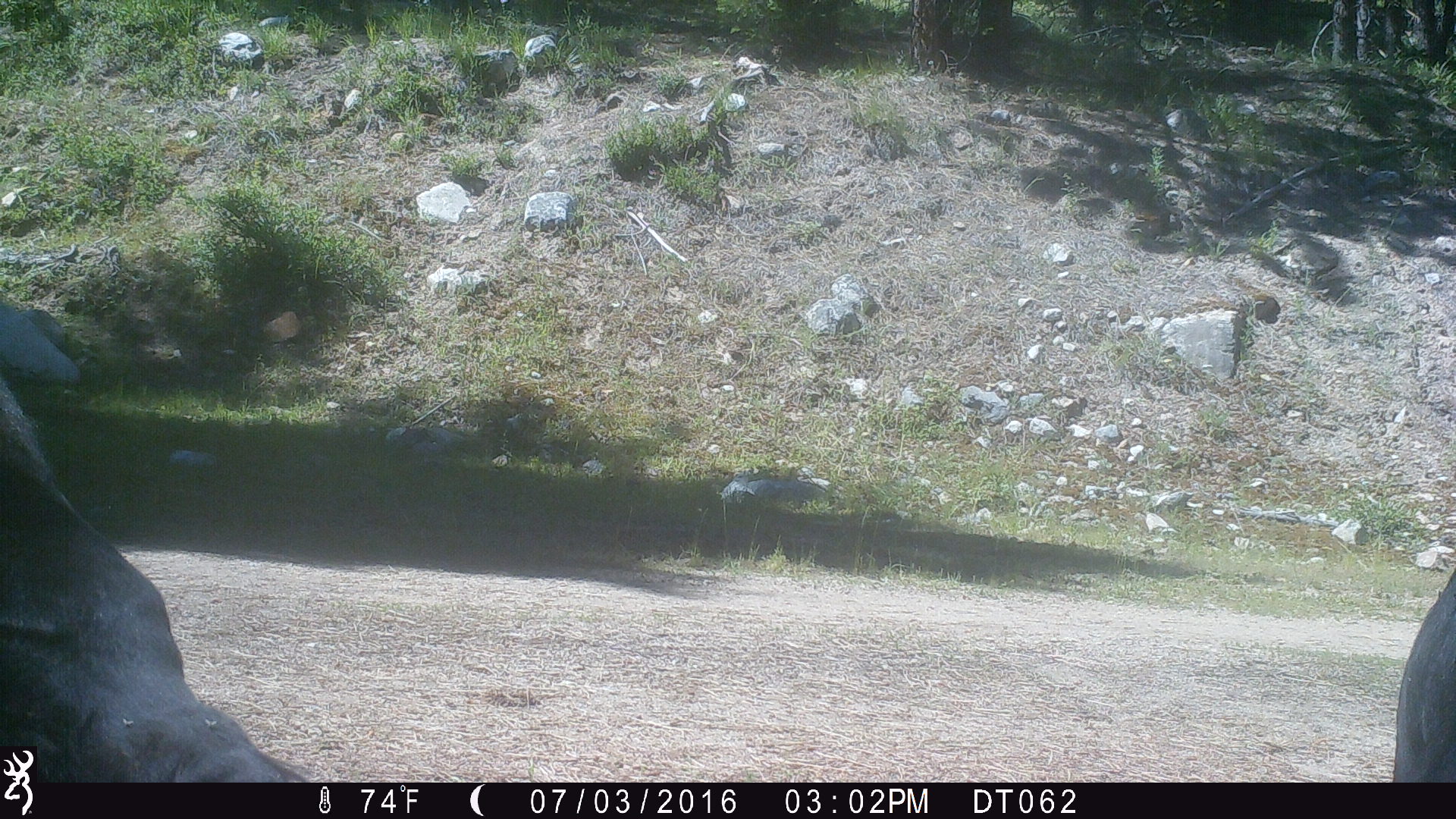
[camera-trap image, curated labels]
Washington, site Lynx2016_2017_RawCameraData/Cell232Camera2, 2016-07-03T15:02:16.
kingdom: Animalia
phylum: Chordata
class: Mammalia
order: Artiodactyla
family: Bovidae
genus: Bos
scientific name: Bos taurus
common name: domestic cattle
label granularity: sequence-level